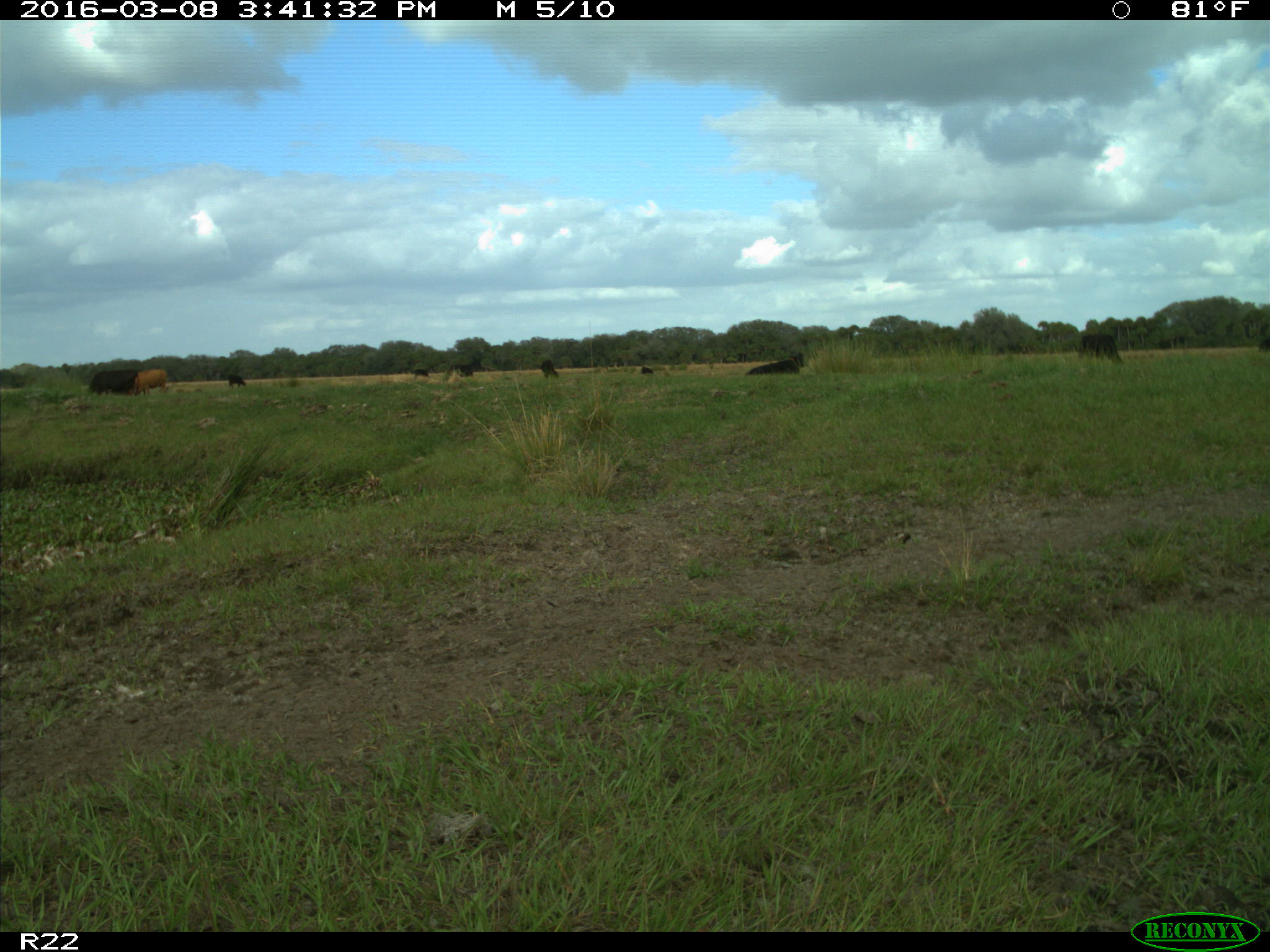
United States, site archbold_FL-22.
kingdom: Animalia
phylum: Chordata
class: Mammalia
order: Artiodactyla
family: Bovidae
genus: Bos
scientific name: Bos taurus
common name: domestic cow